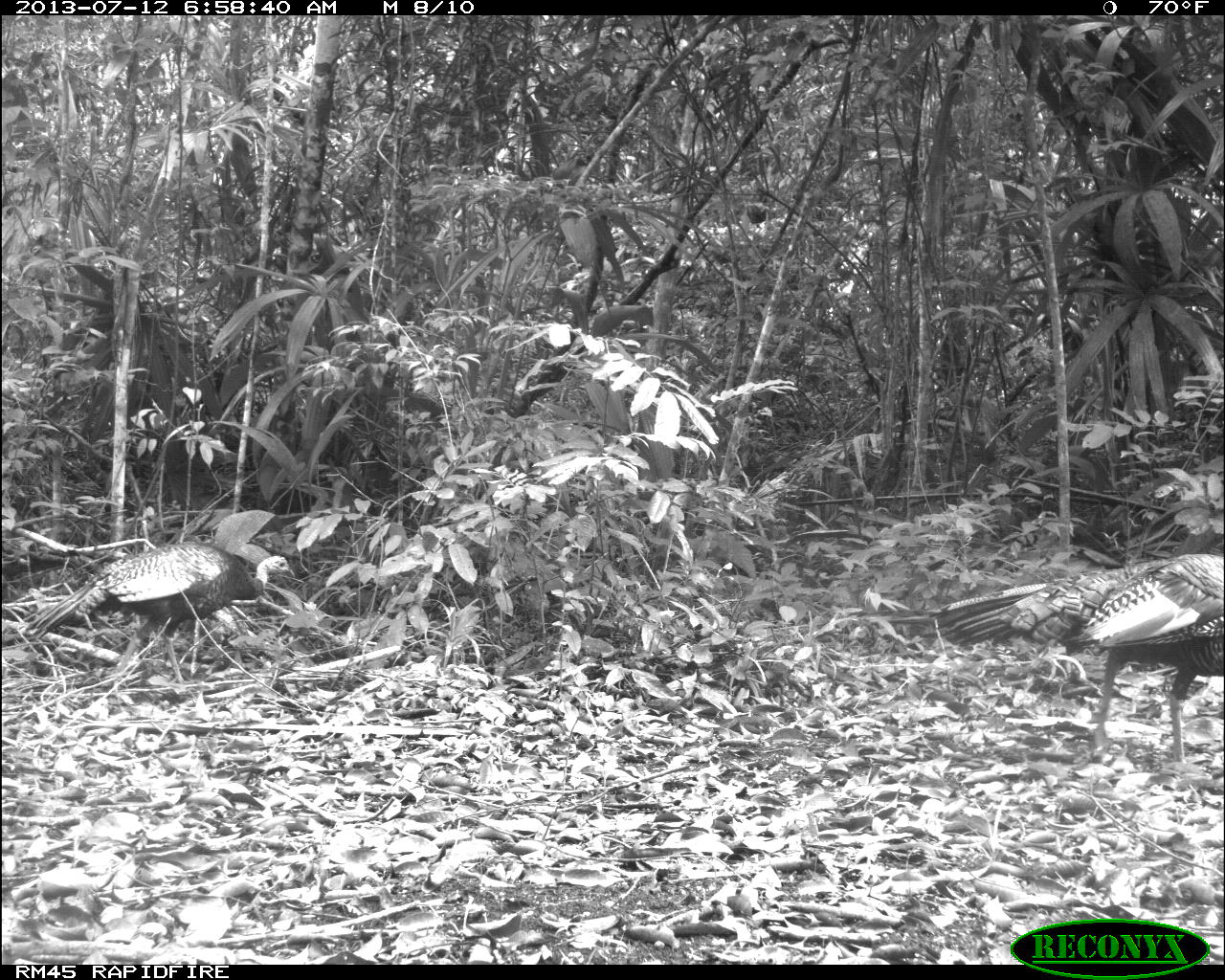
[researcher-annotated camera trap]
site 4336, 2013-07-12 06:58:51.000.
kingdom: Animalia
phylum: Chordata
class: Aves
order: Galliformes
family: Phasianidae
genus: Meleagris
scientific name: Meleagris ocellata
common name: ocellated turkey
Meleagris ocellata (ocellated turkey), count 2.